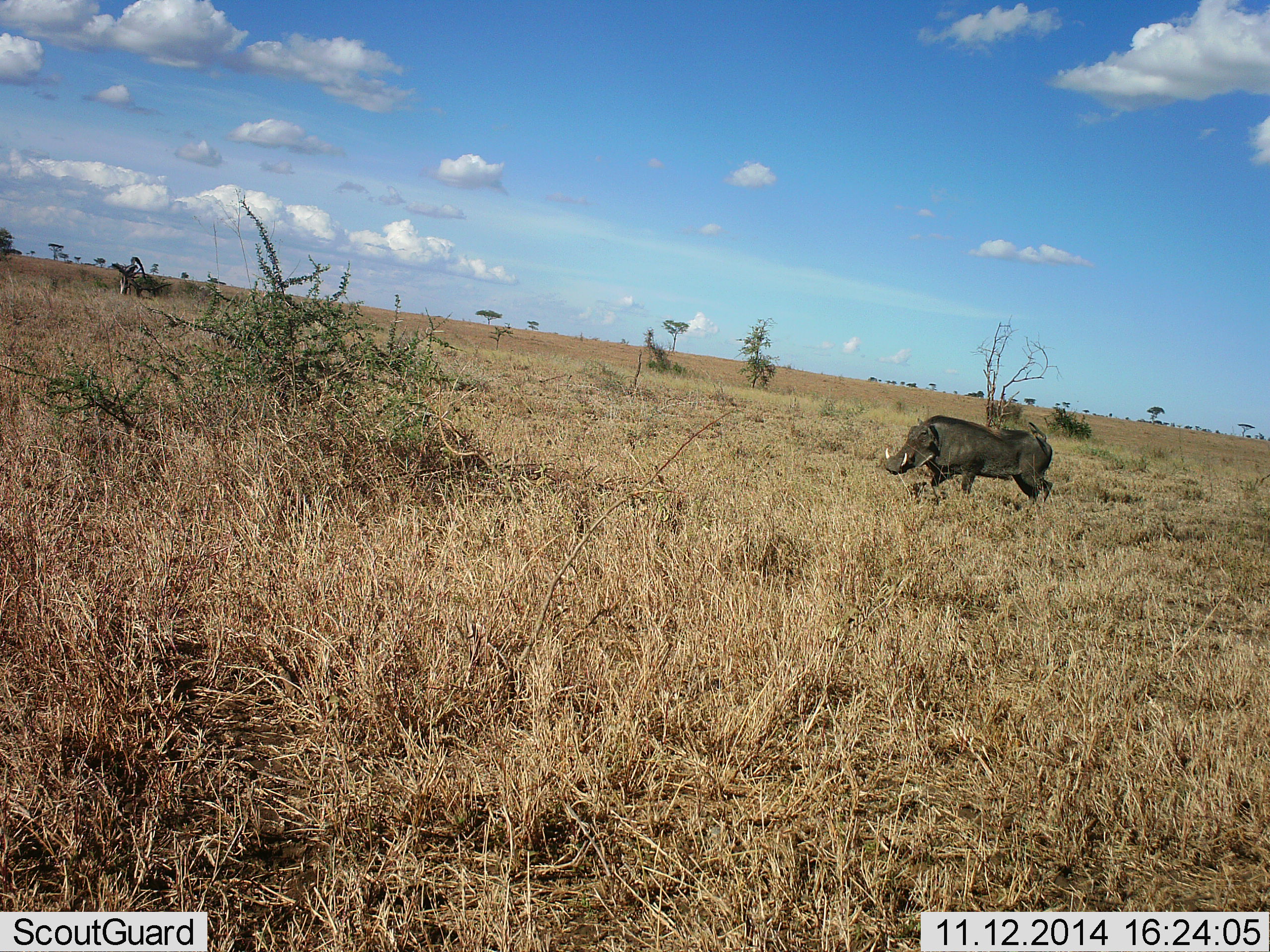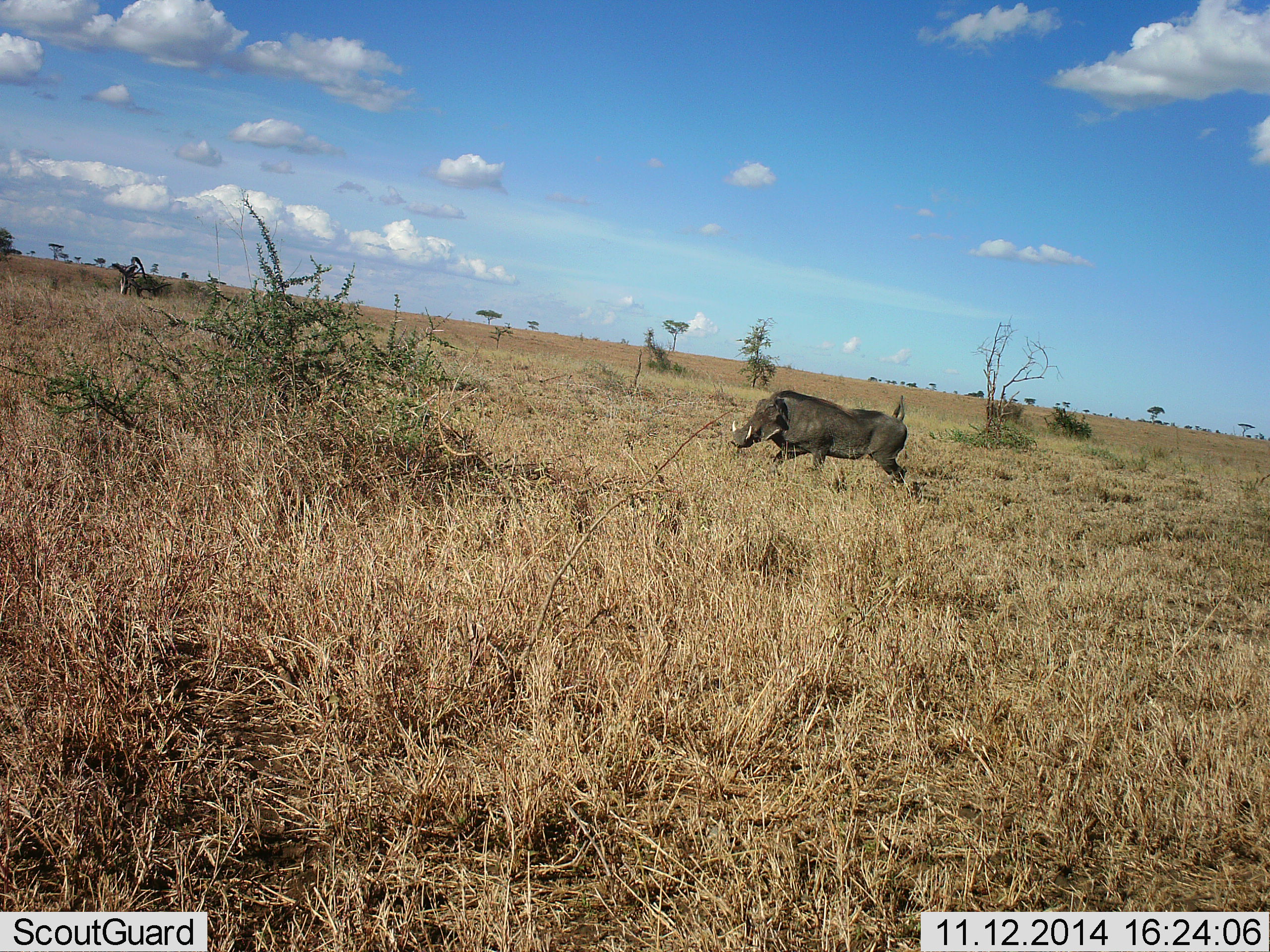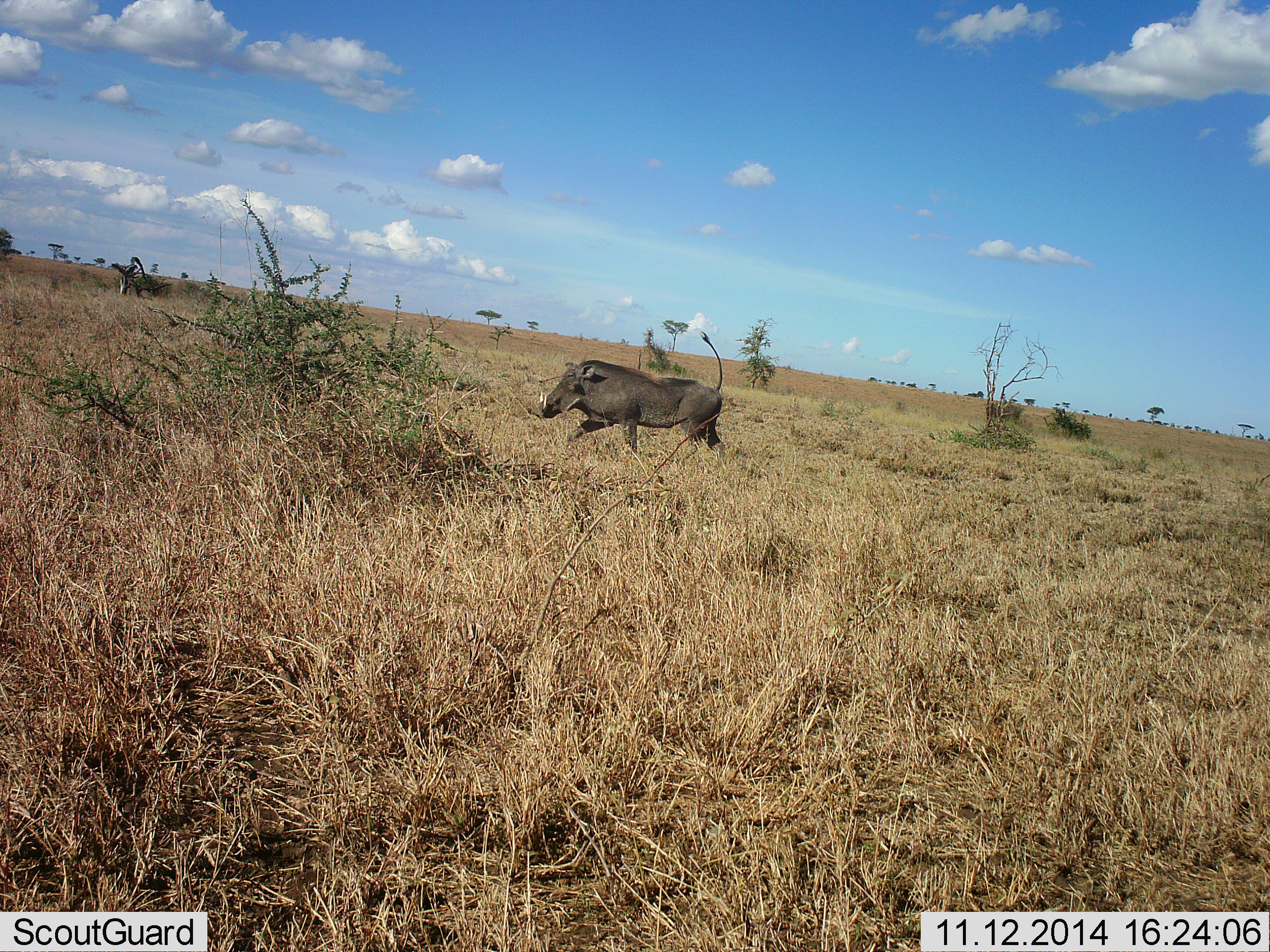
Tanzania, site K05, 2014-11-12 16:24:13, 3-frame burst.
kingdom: Animalia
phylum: Chordata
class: Mammalia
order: Artiodactyla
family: Suidae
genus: Phacochoerus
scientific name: Phacochoerus africanus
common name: warthog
Warthog (Phacochoerus africanus), count 1. Behavior (volunteer vote fractions): standing 20%, resting 0%, moving 90%, interacting 0%. Young present (vote fraction): 0%. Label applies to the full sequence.